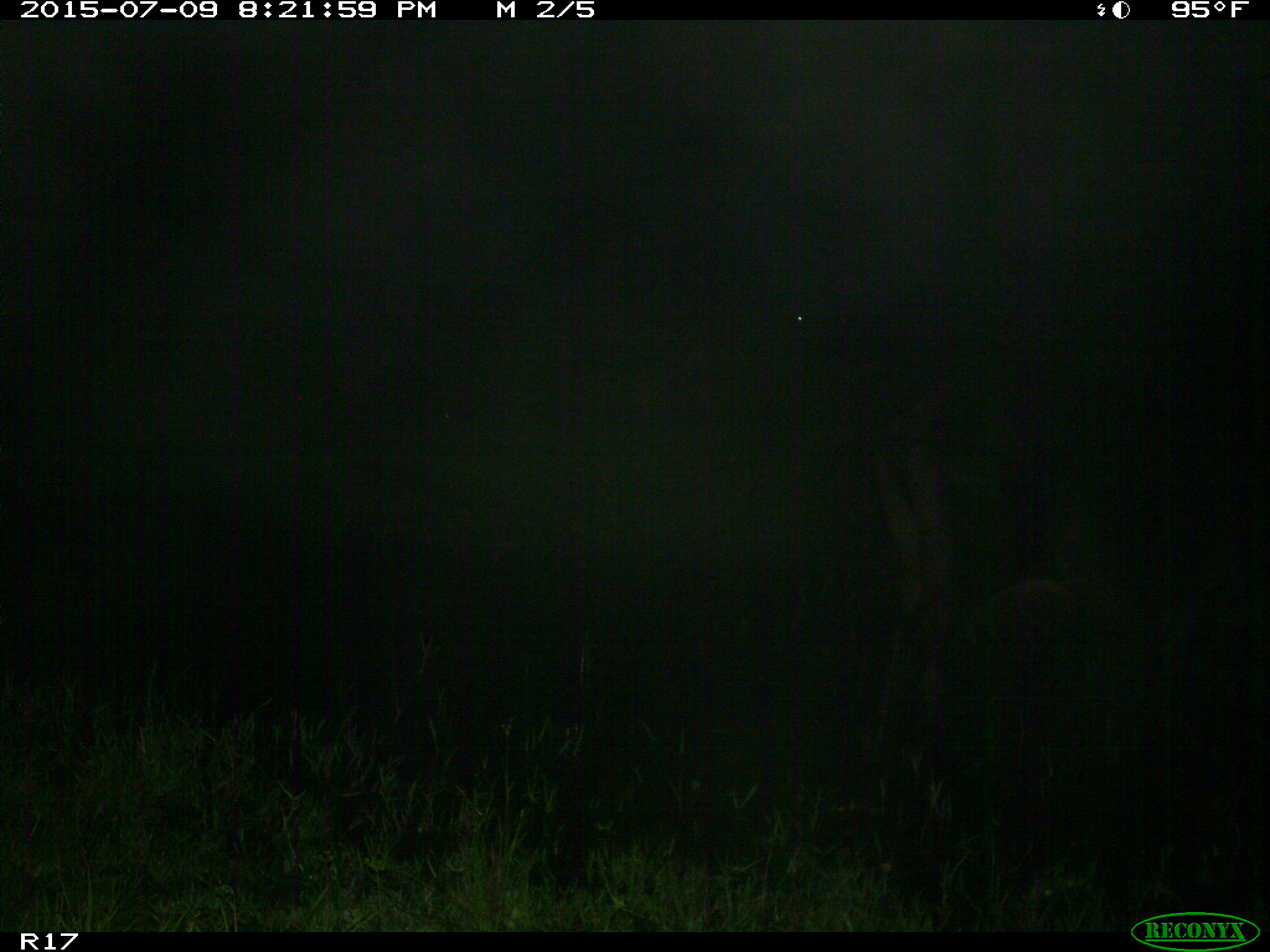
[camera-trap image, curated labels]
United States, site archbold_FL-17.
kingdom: Animalia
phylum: Chordata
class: Mammalia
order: Artiodactyla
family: Bovidae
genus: Bos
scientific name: Bos taurus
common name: domestic cow